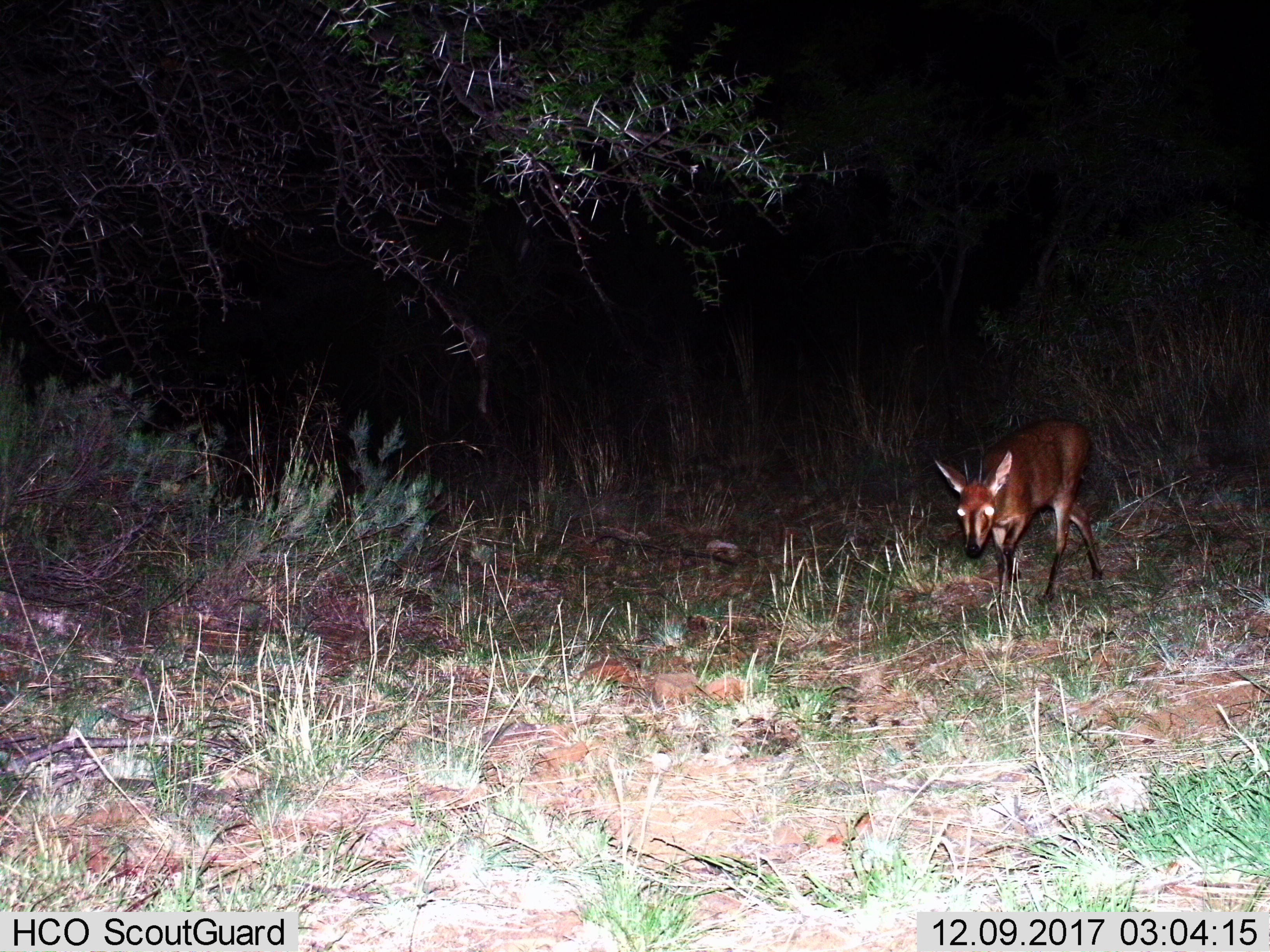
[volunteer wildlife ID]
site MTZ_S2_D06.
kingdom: Animalia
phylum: Chordata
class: Mammalia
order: Artiodactyla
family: Bovidae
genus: Sylvicapra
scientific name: Sylvicapra grimmia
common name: common duiker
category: duikercommongrey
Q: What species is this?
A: Duikercommongrey (common duiker) (Sylvicapra grimmia).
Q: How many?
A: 1.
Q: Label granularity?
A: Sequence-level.